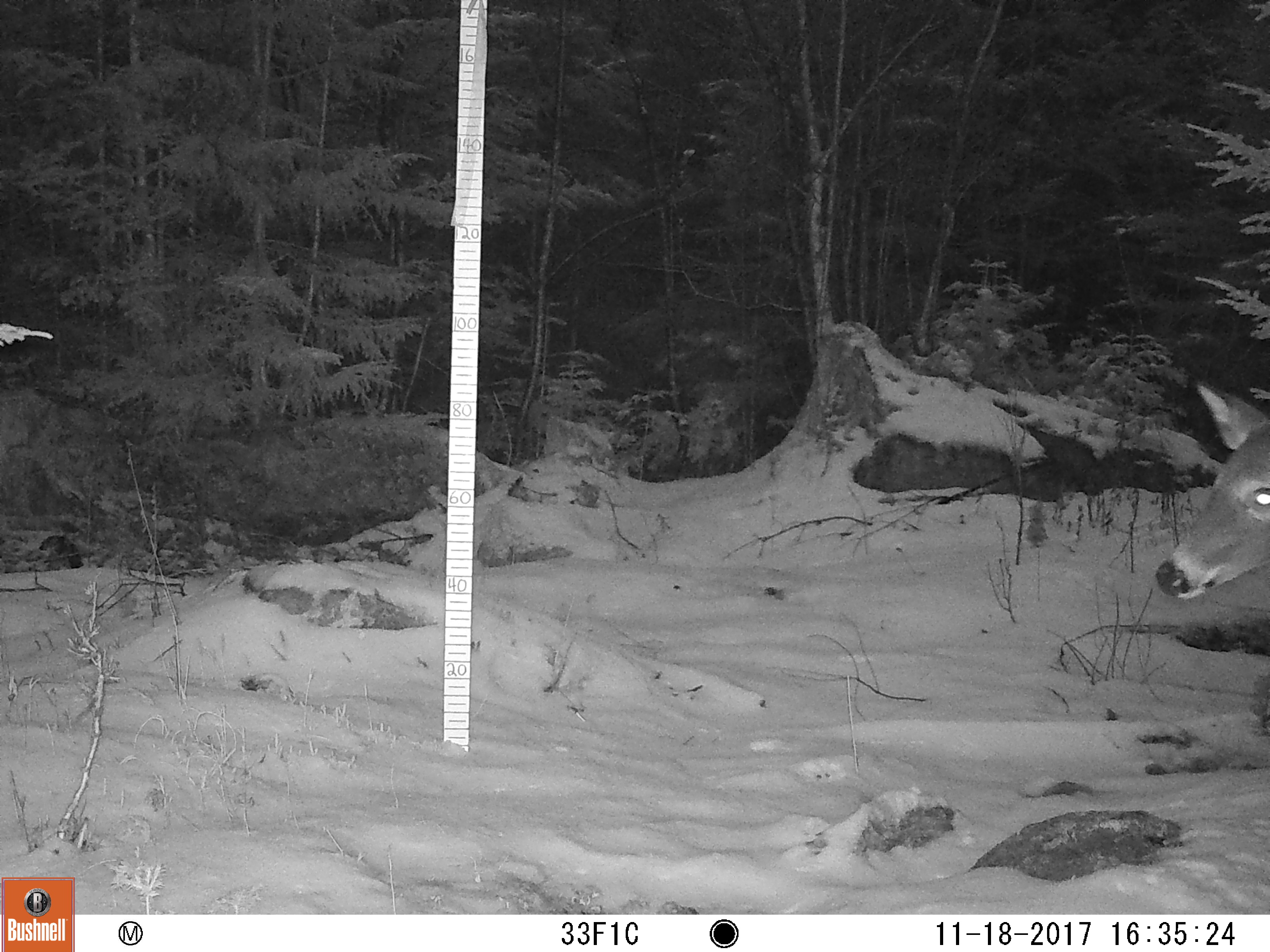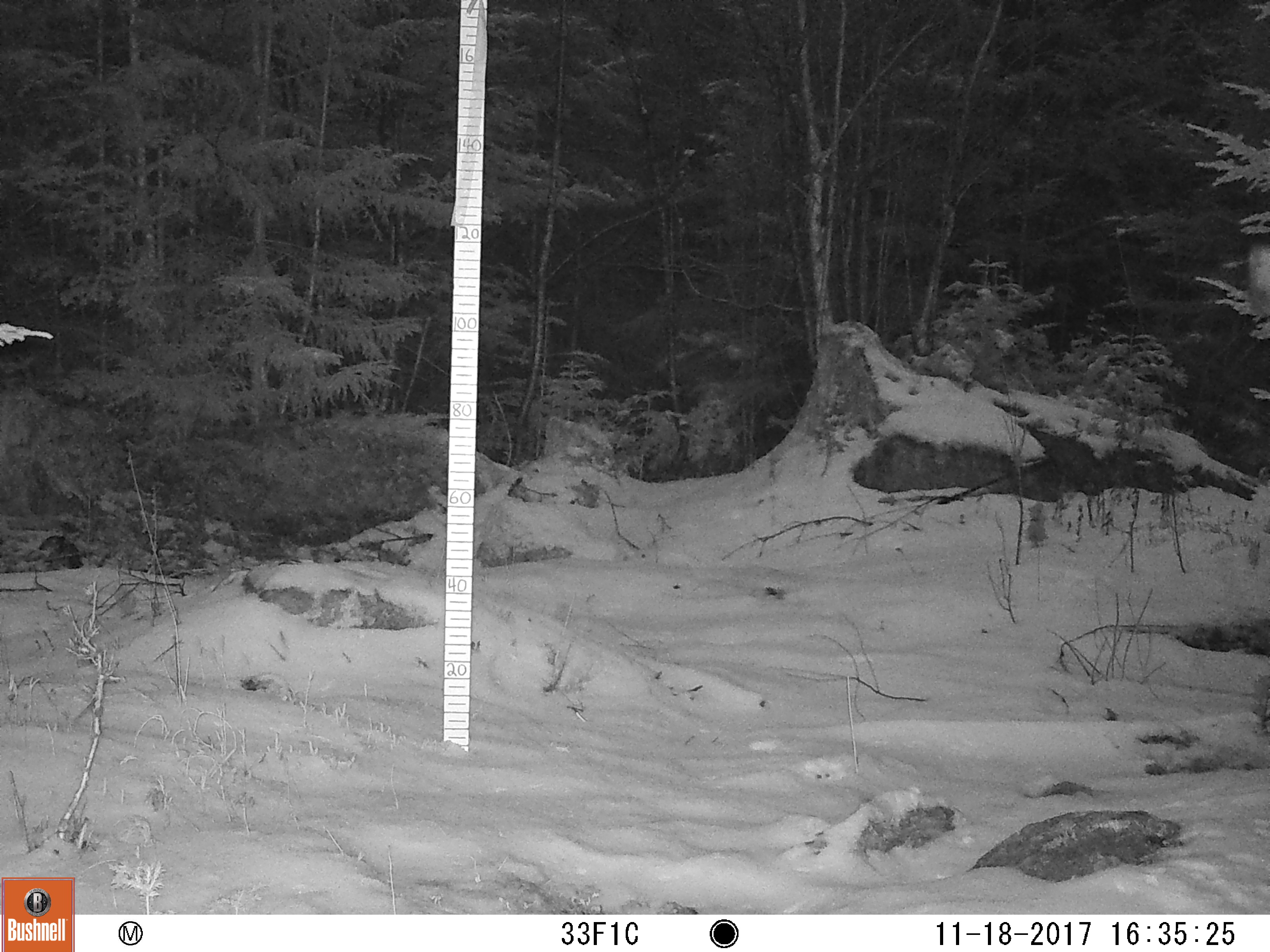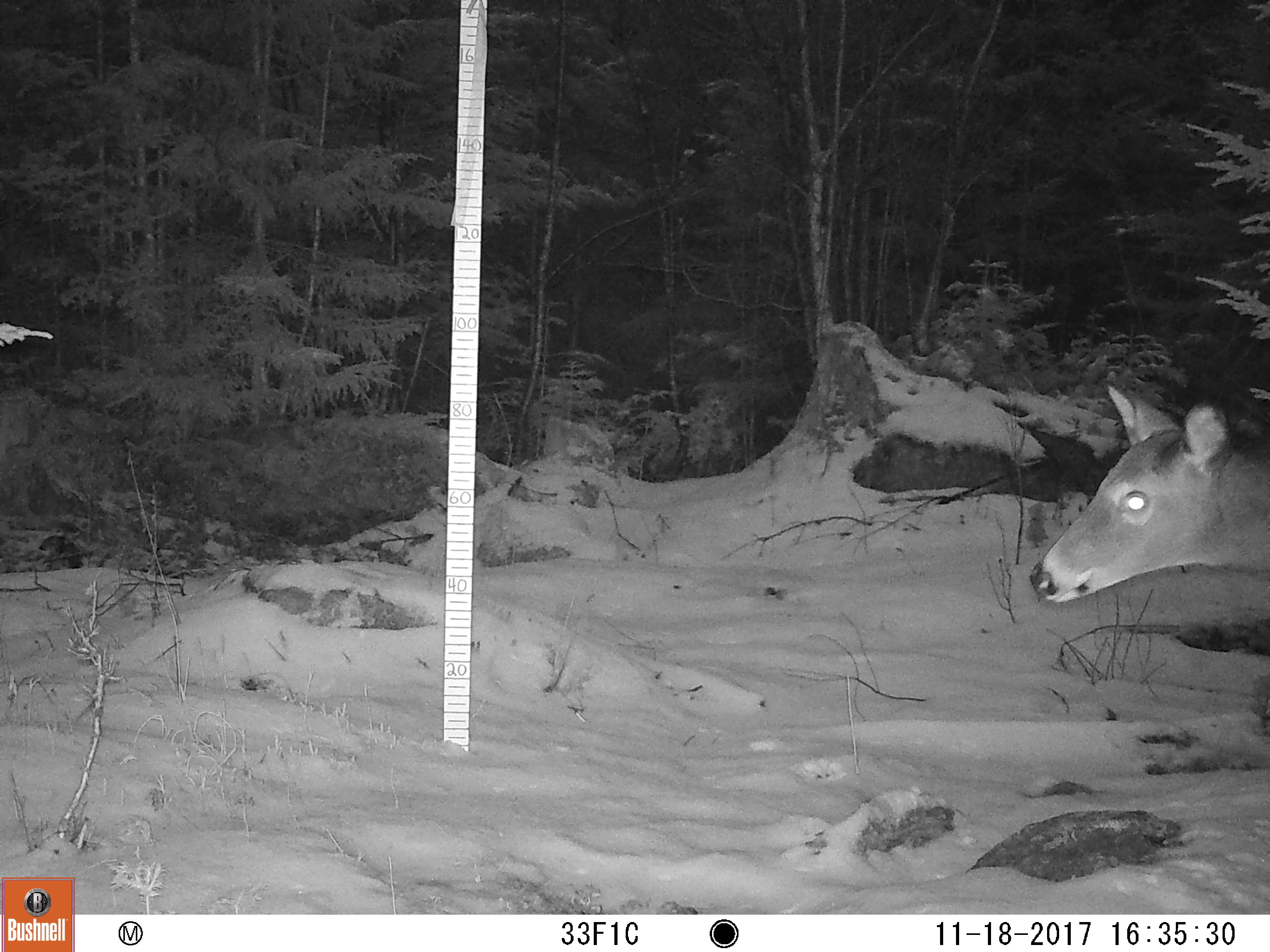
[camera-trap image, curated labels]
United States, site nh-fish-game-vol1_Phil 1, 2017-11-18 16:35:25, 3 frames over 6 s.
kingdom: Animalia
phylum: Chordata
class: Mammalia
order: Artiodactyla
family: Cervidae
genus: Odocoileus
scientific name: Odocoileus virginianus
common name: white-tailed deer